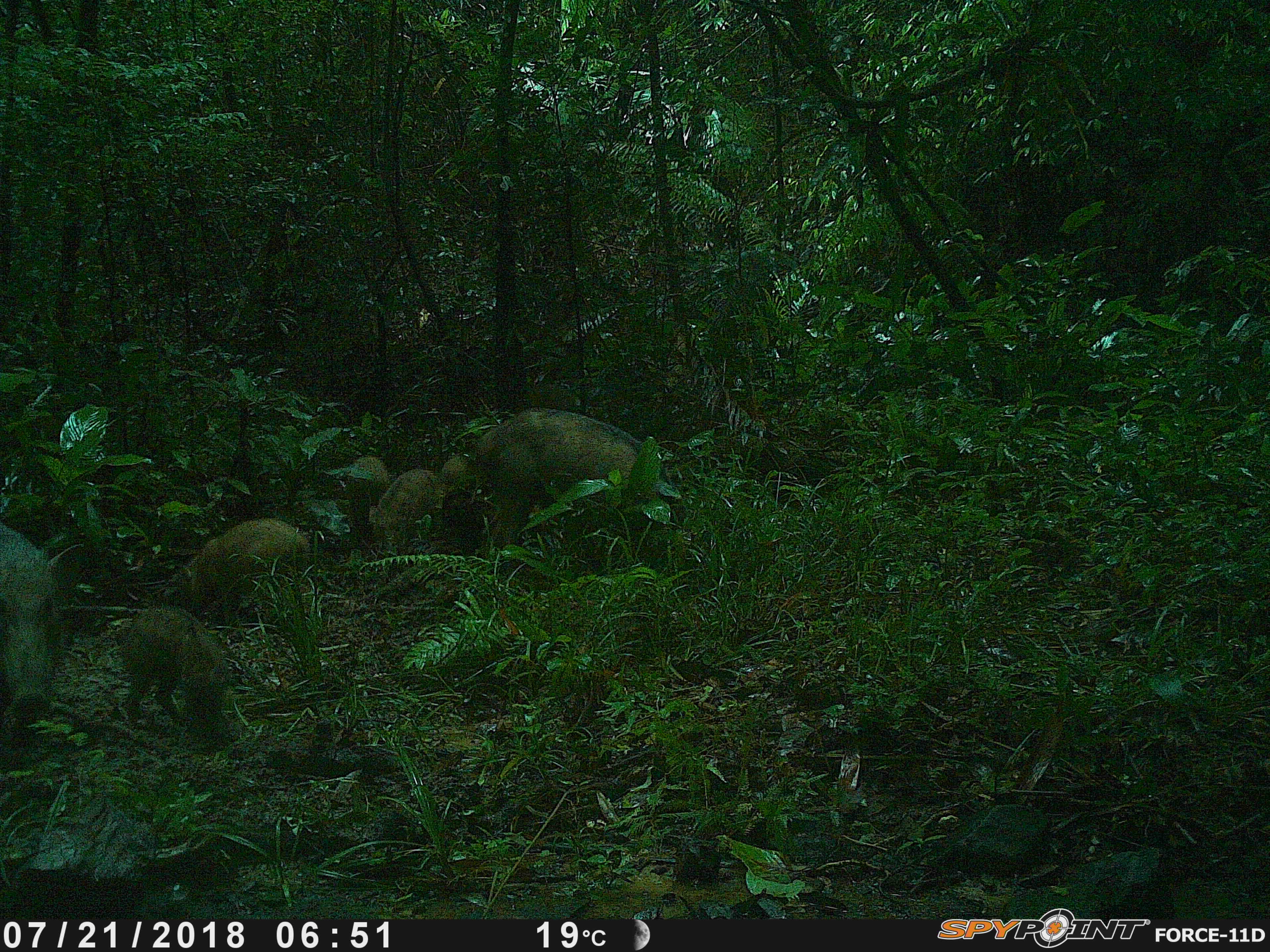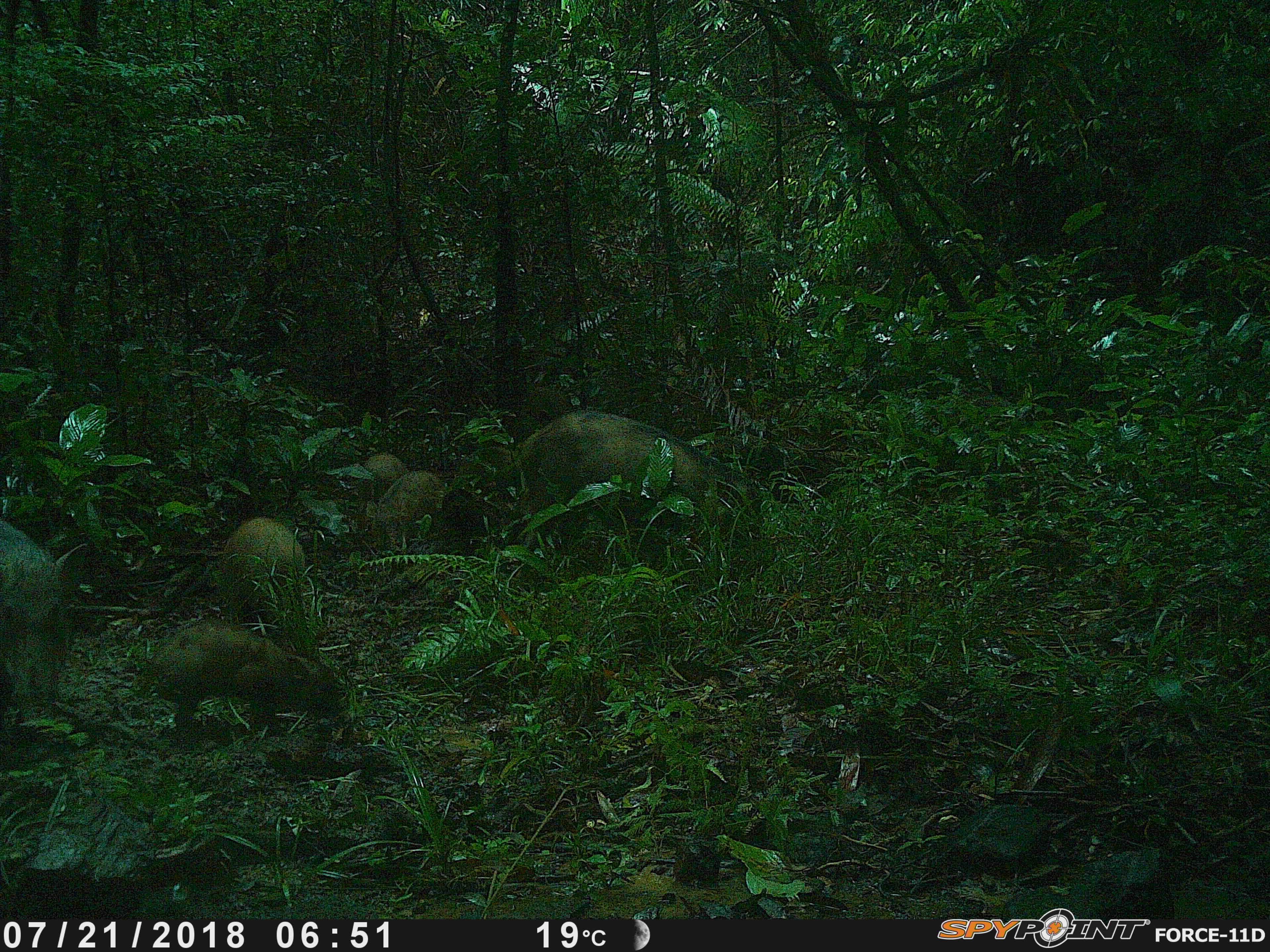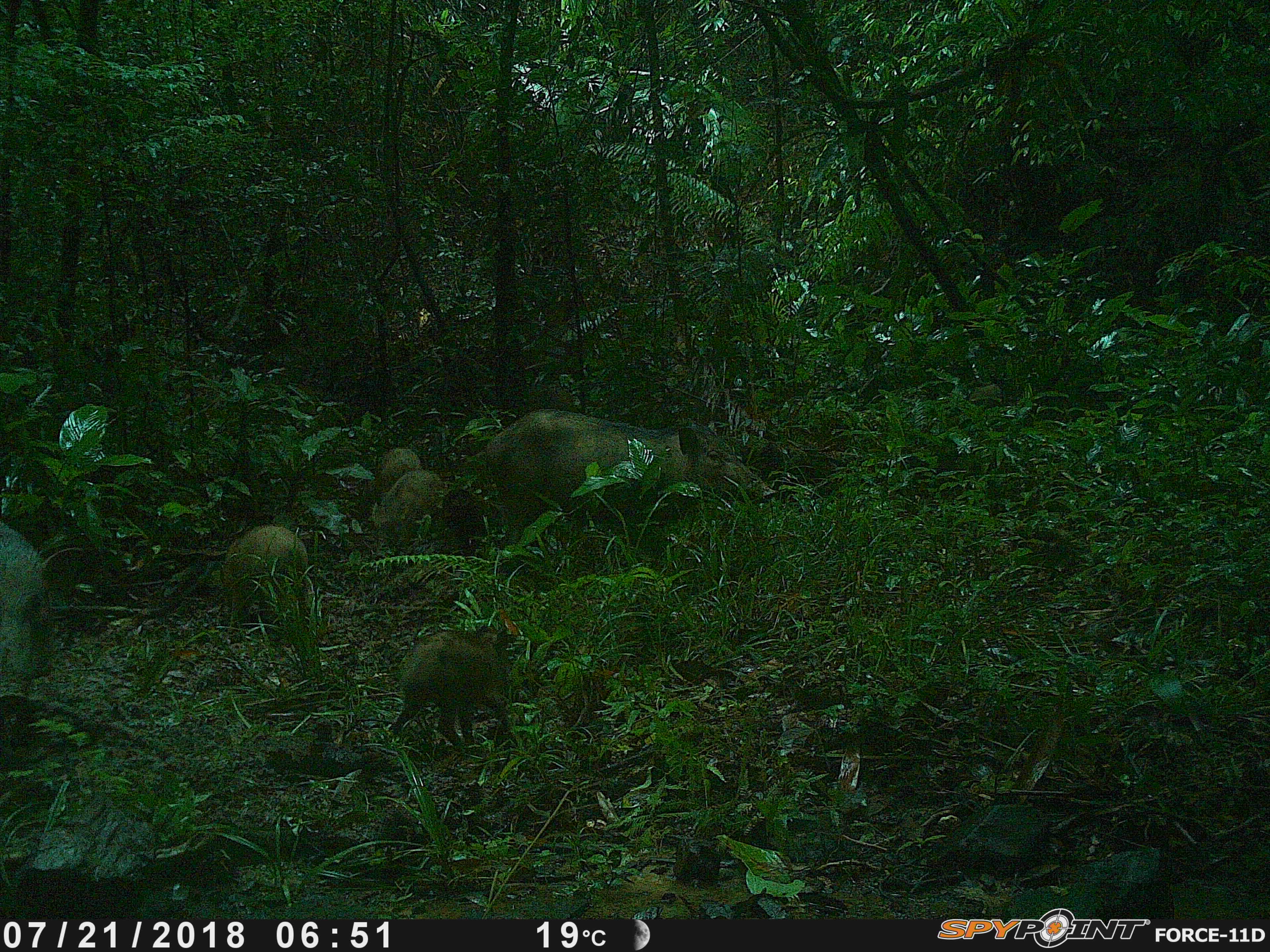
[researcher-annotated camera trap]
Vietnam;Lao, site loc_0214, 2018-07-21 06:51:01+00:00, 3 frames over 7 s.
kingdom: Animalia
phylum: Chordata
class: Mammalia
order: Artiodactyla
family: Suidae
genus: Sus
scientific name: Sus scrofa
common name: eurasian wild pig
Eurasian wild pig (Sus scrofa). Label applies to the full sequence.